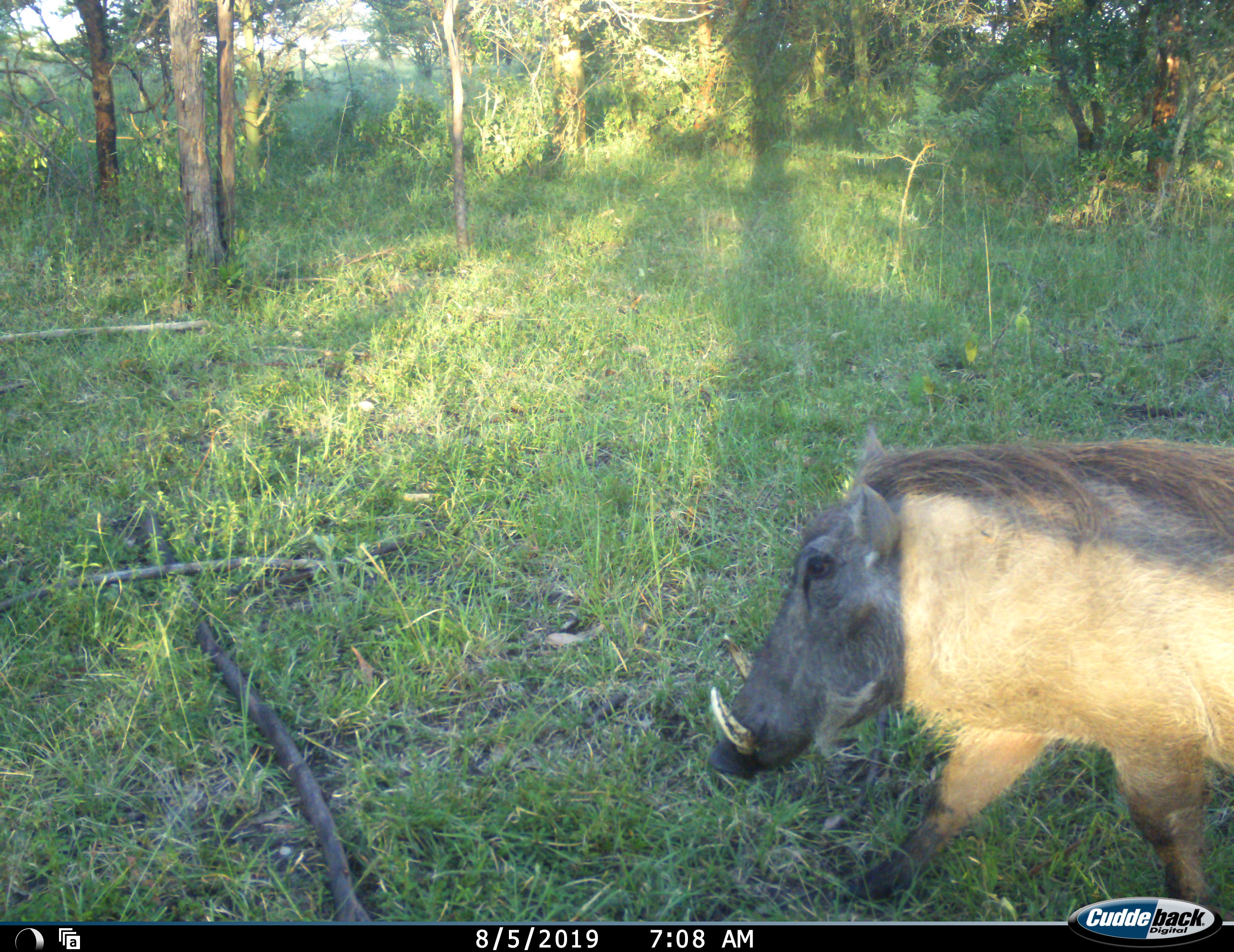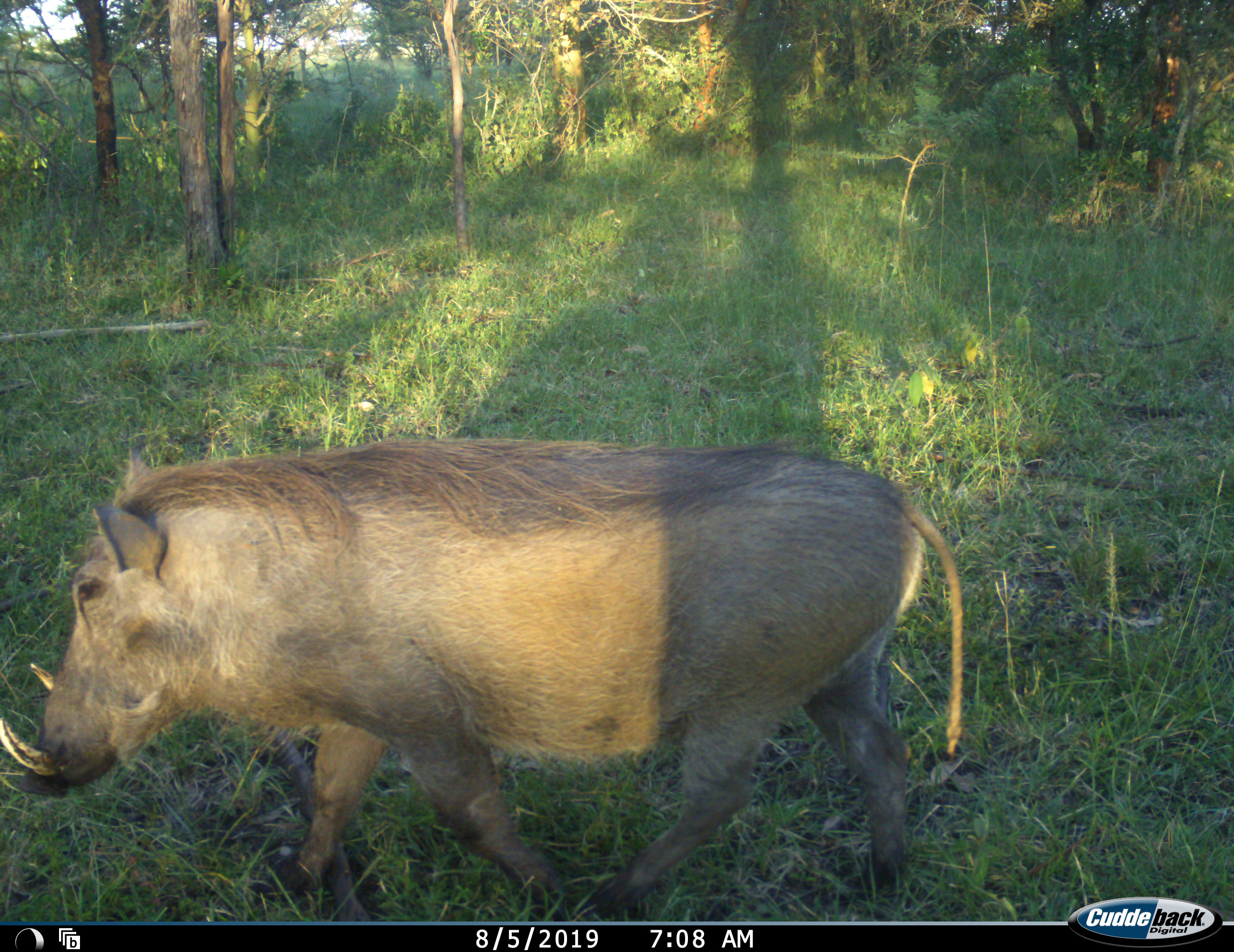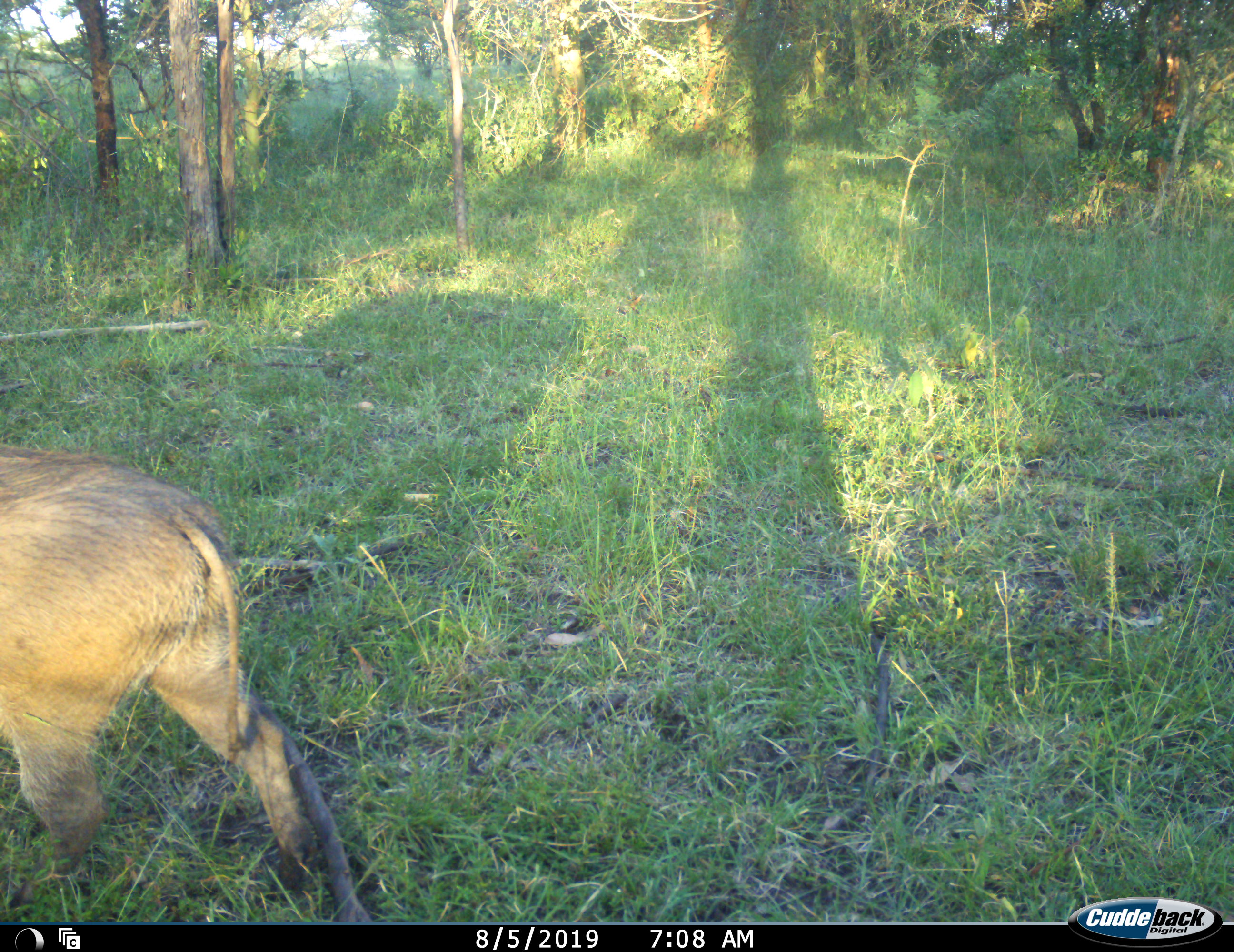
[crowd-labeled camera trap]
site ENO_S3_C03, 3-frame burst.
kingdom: Animalia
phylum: Chordata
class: Mammalia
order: Artiodactyla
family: Suidae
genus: Phacochoerus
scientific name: Phacochoerus africanus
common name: warthog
Warthog (Phacochoerus africanus), count 1. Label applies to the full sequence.